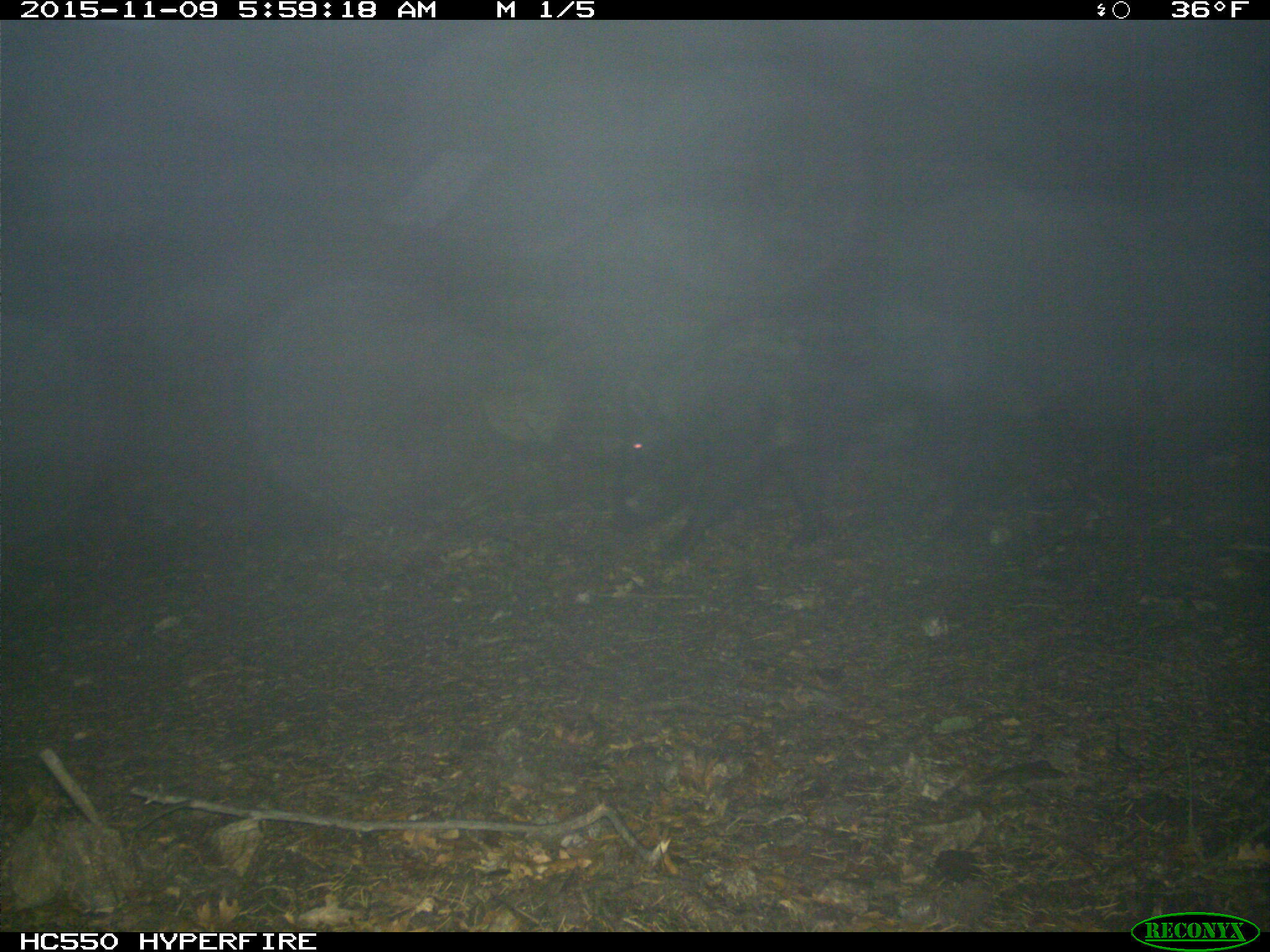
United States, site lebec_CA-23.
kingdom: Animalia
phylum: Chordata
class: Mammalia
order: Artiodactyla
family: Suidae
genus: Sus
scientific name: Sus scrofa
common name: wild boar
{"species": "Sus scrofa (wild boar)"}